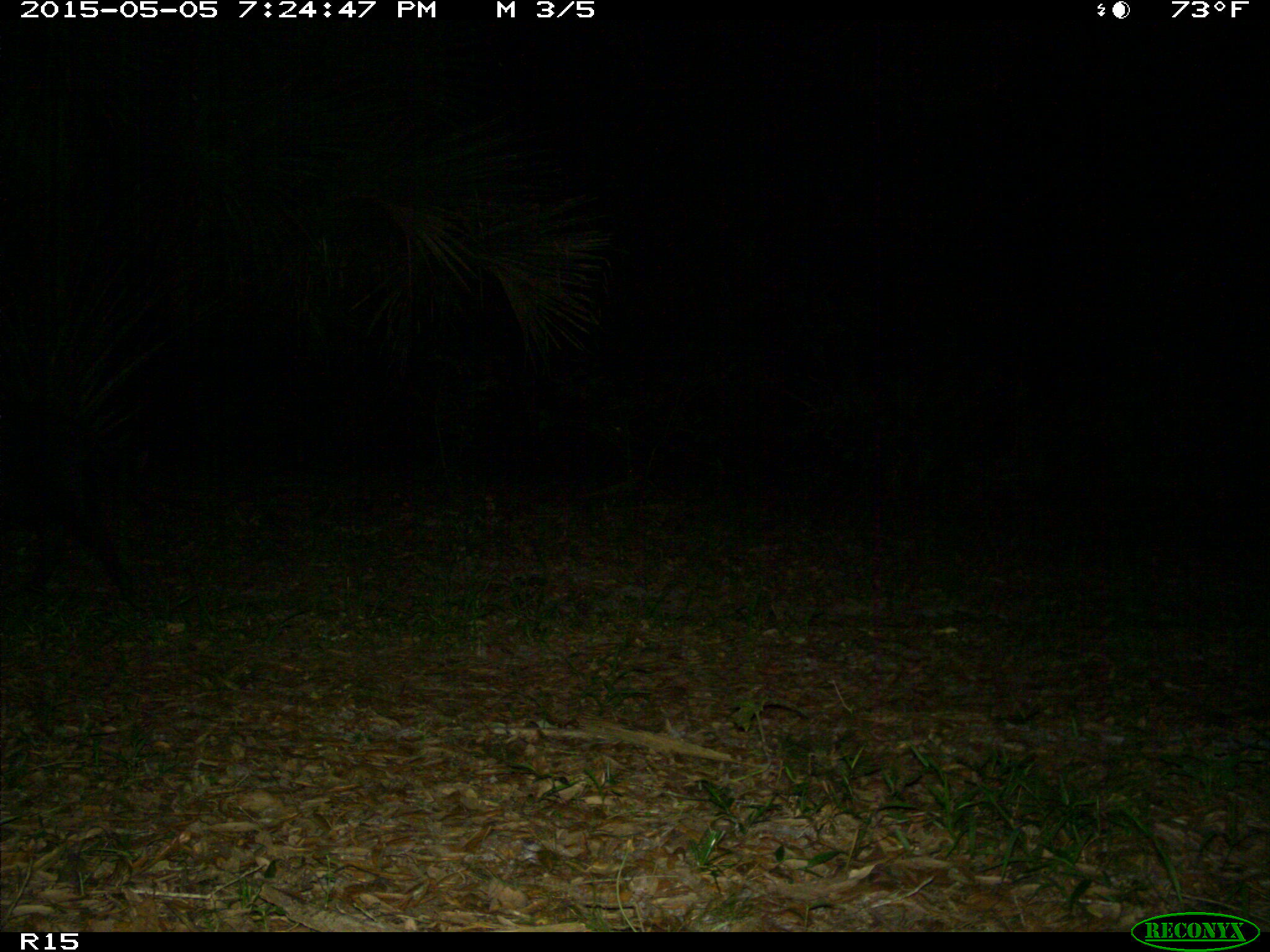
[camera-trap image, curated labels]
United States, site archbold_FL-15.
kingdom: Animalia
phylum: Chordata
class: Mammalia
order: Artiodactyla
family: Suidae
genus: Sus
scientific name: Sus scrofa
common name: wild boar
Sus scrofa (wild boar).